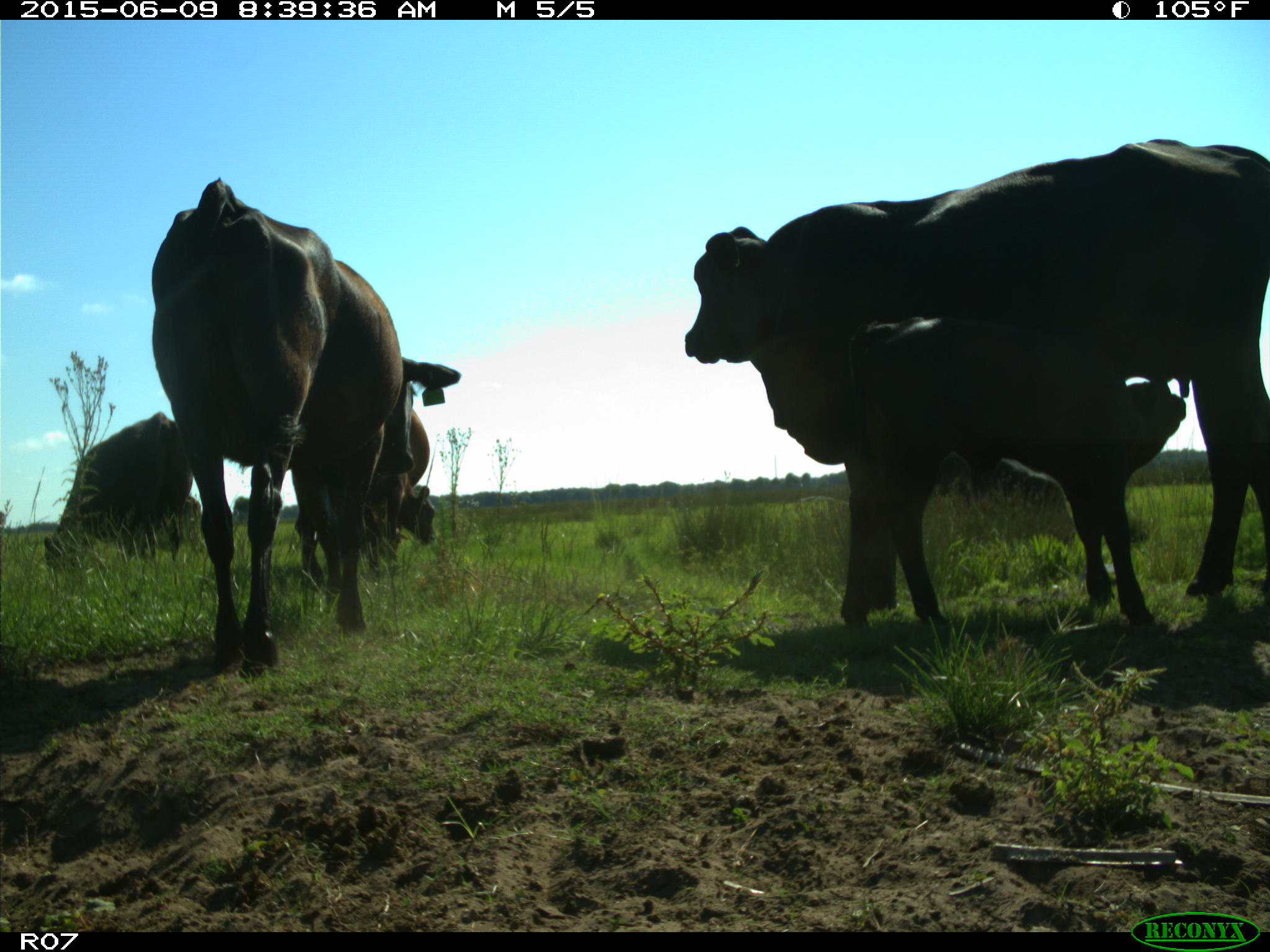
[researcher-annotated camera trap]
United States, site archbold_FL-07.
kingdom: Animalia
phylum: Chordata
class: Mammalia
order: Artiodactyla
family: Bovidae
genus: Bos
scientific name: Bos taurus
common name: domestic cow